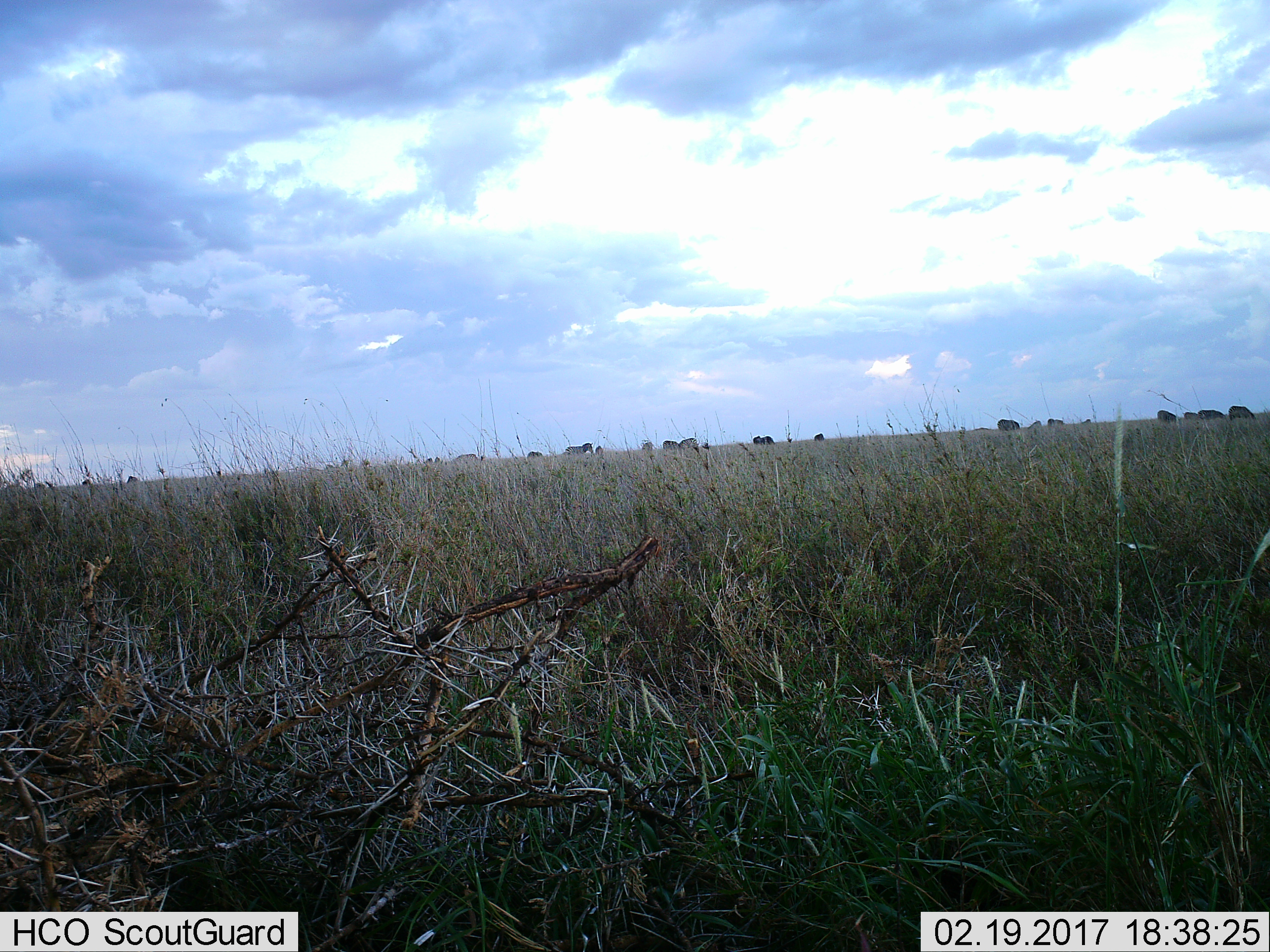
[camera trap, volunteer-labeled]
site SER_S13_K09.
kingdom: Animalia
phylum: Chordata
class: Mammalia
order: Perissodactyla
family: Equidae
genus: Equus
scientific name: Equus quagga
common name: plains zebra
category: zebraplains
Zebraplains (plains zebra) (Equus quagga), count 11-50. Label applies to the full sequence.